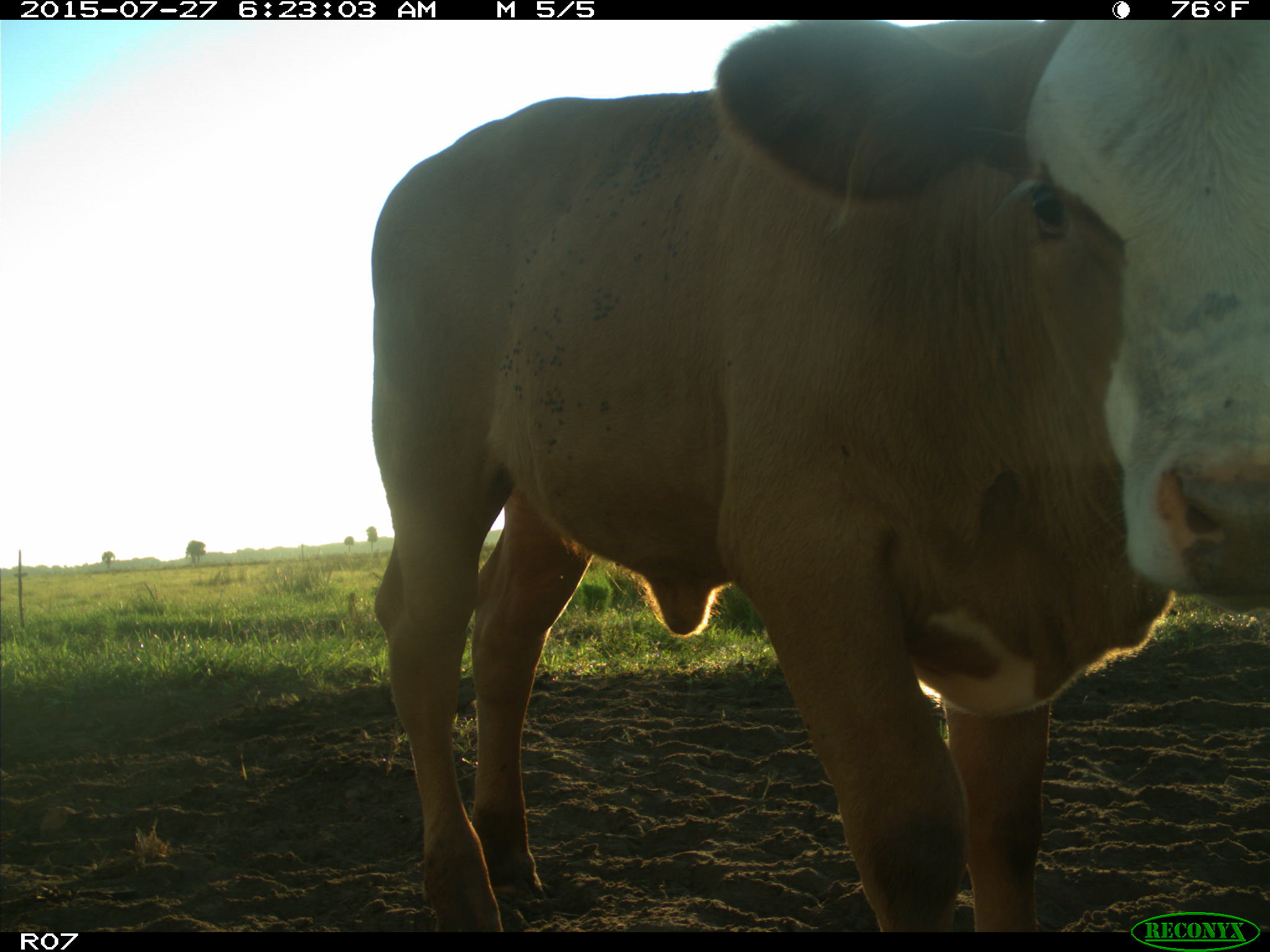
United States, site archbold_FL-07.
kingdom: Animalia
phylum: Chordata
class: Mammalia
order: Artiodactyla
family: Bovidae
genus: Bos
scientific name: Bos taurus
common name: domestic cow